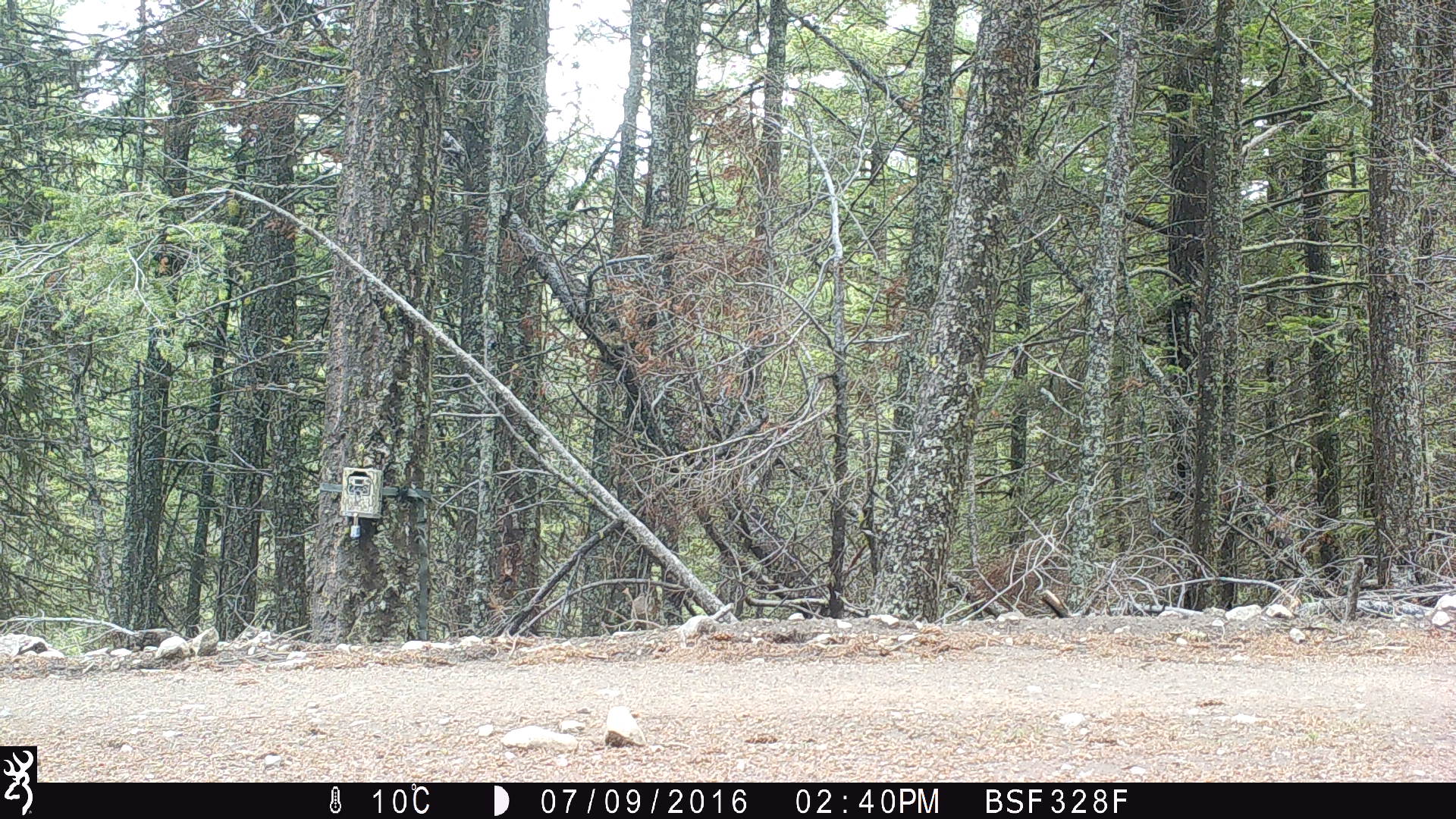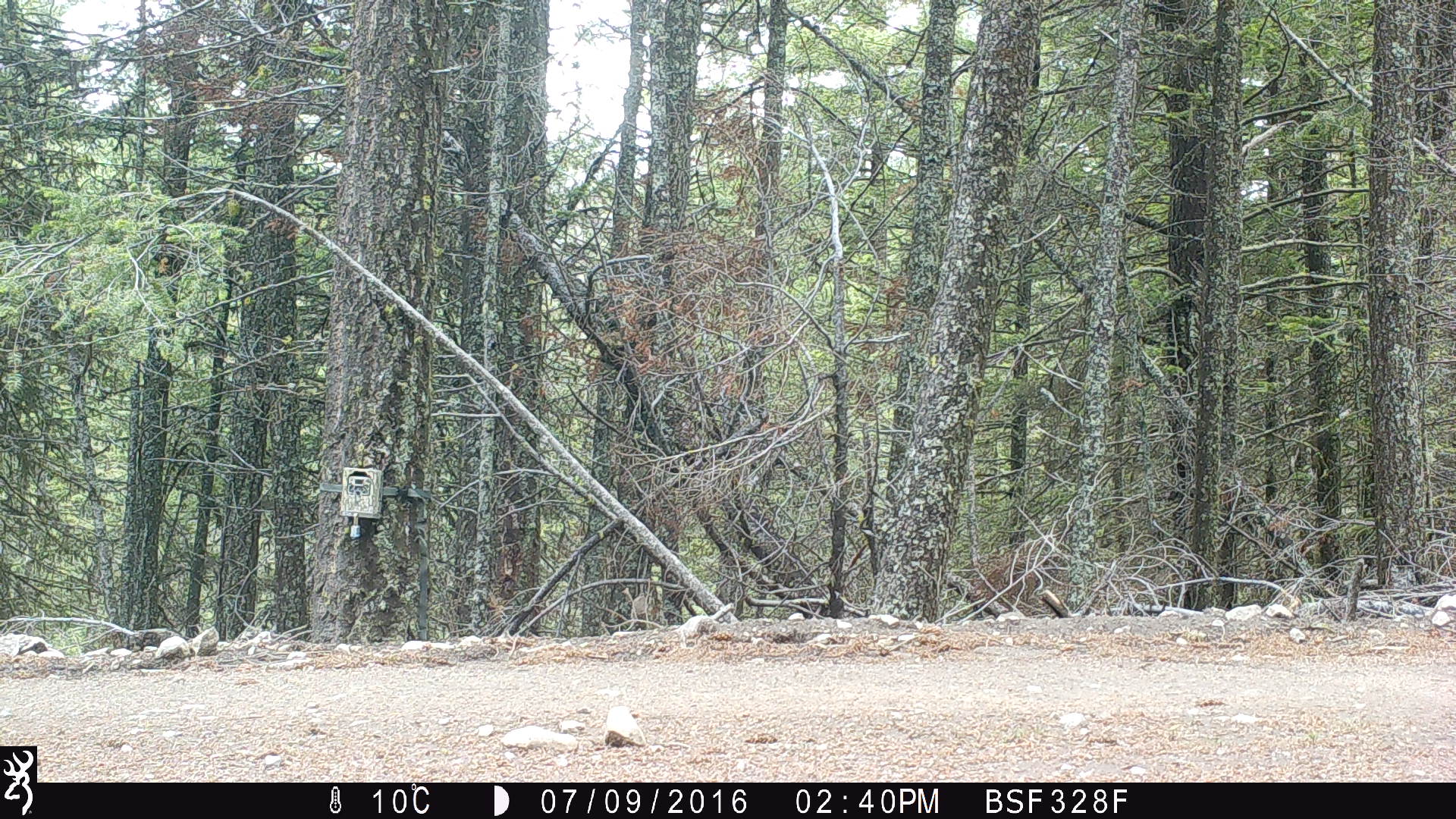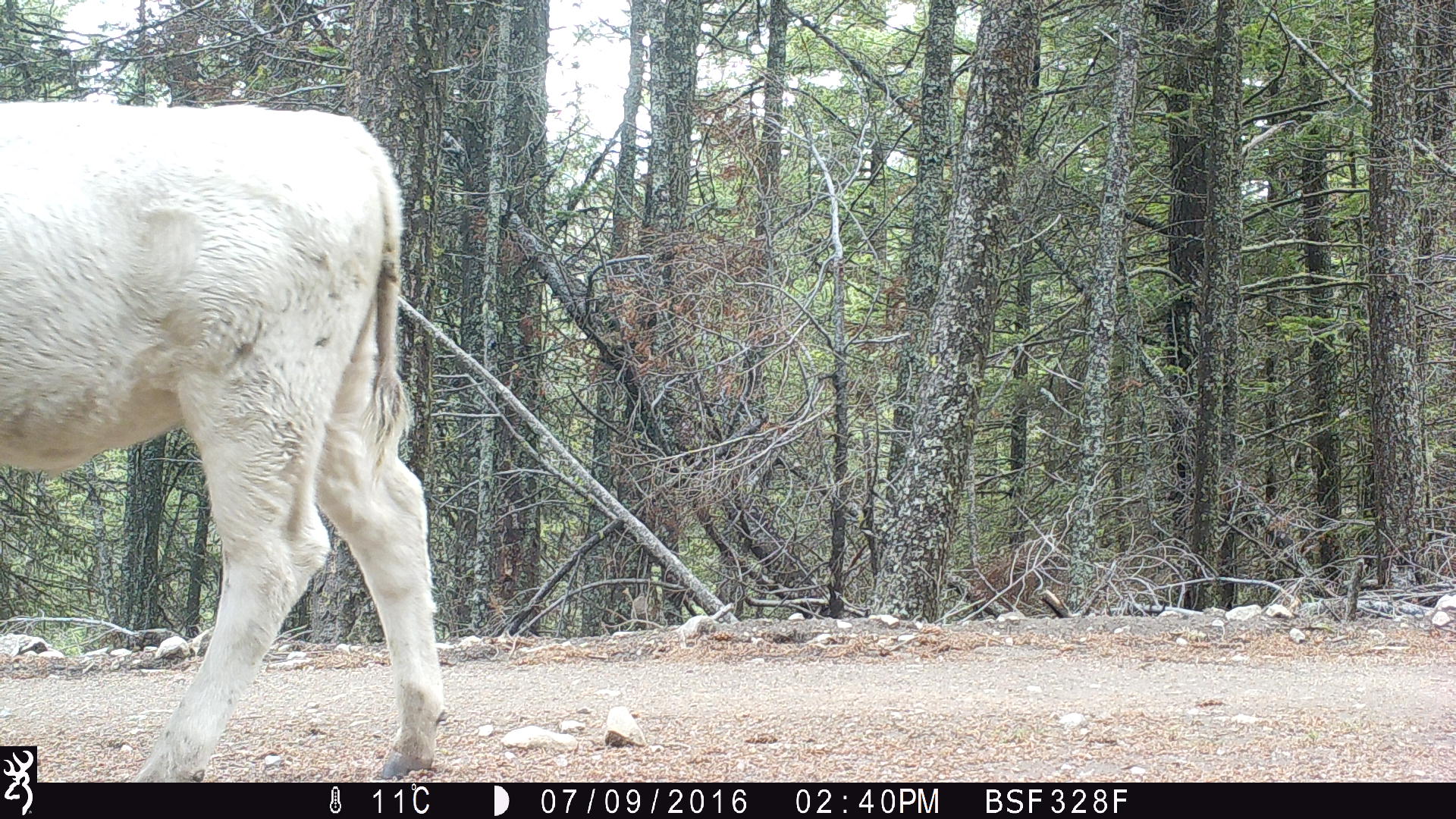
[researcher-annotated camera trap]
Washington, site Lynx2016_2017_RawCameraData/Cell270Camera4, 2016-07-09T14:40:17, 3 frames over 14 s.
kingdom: Animalia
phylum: Chordata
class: Mammalia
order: Artiodactyla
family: Bovidae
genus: Bos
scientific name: Bos taurus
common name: domestic cattle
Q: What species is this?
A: Domestic cattle (Bos taurus).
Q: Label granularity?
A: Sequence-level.